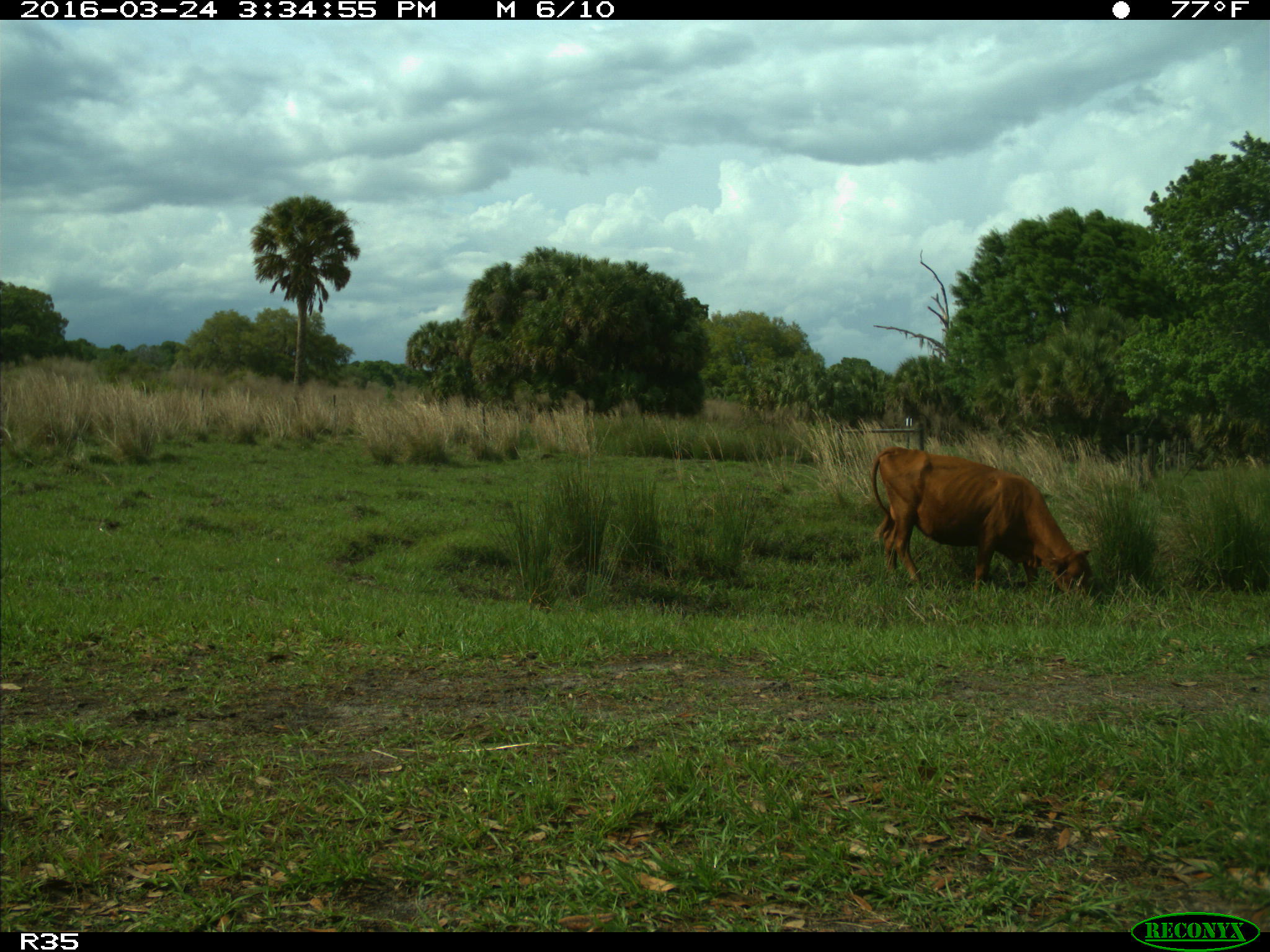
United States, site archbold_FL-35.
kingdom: Animalia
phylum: Chordata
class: Mammalia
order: Artiodactyla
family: Bovidae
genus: Bos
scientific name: Bos taurus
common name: domestic cow